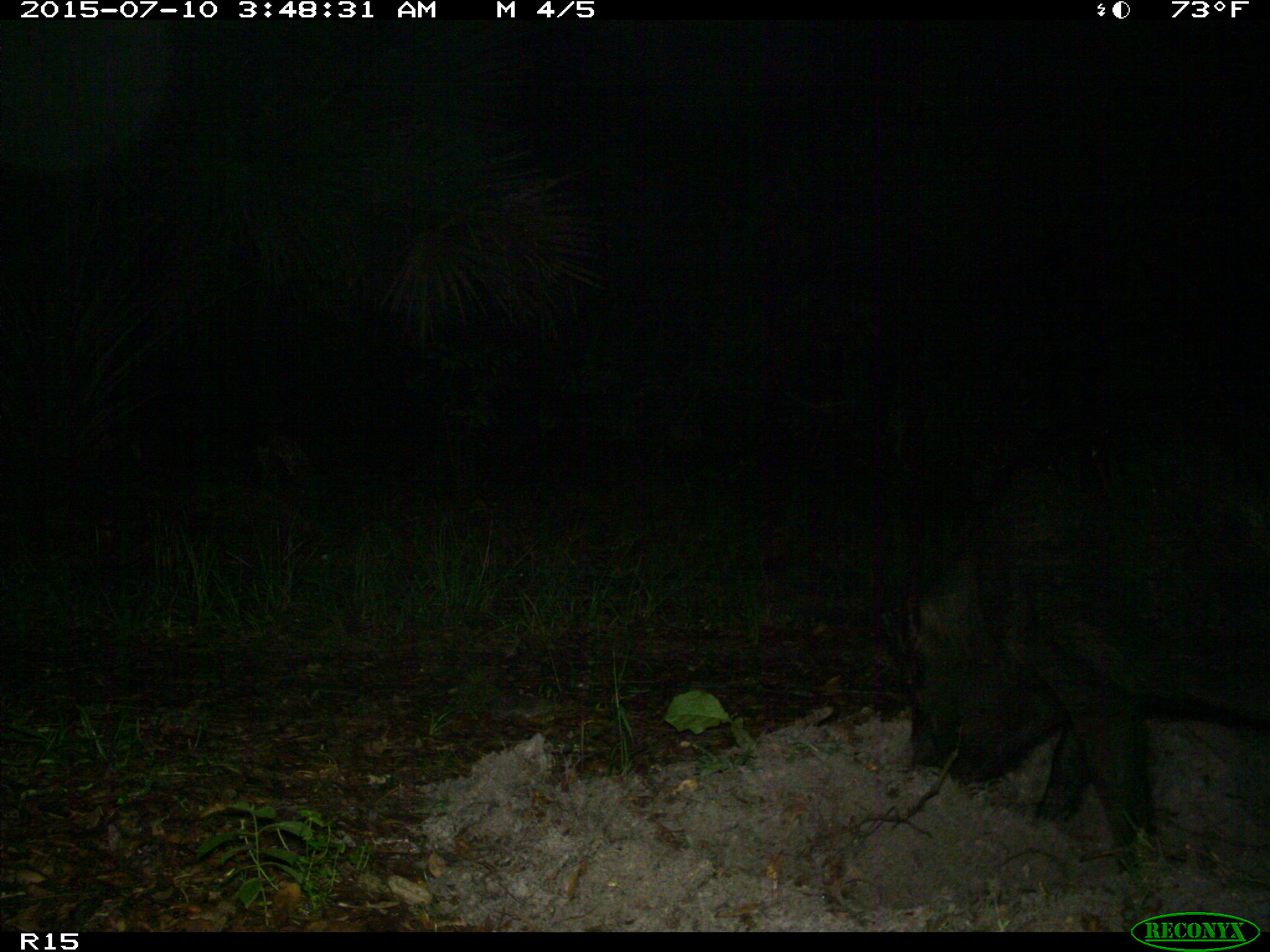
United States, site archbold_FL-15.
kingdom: Animalia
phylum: Chordata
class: Mammalia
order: Artiodactyla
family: Suidae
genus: Sus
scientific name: Sus scrofa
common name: wild boar